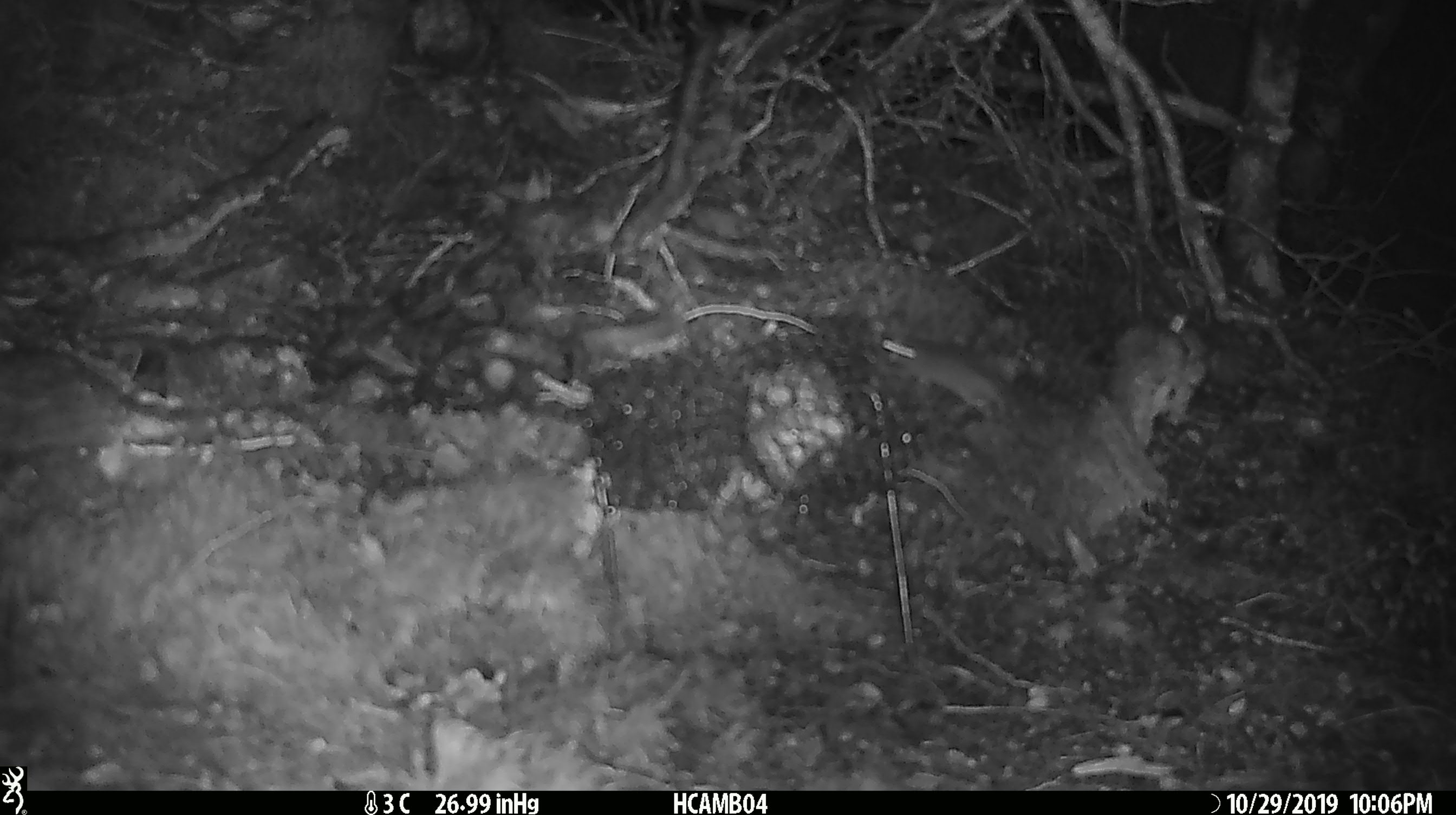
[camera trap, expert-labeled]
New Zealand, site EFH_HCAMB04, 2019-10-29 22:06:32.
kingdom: Animalia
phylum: Chordata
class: Mammalia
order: Rodentia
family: Muridae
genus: Mus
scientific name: Mus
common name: mouse